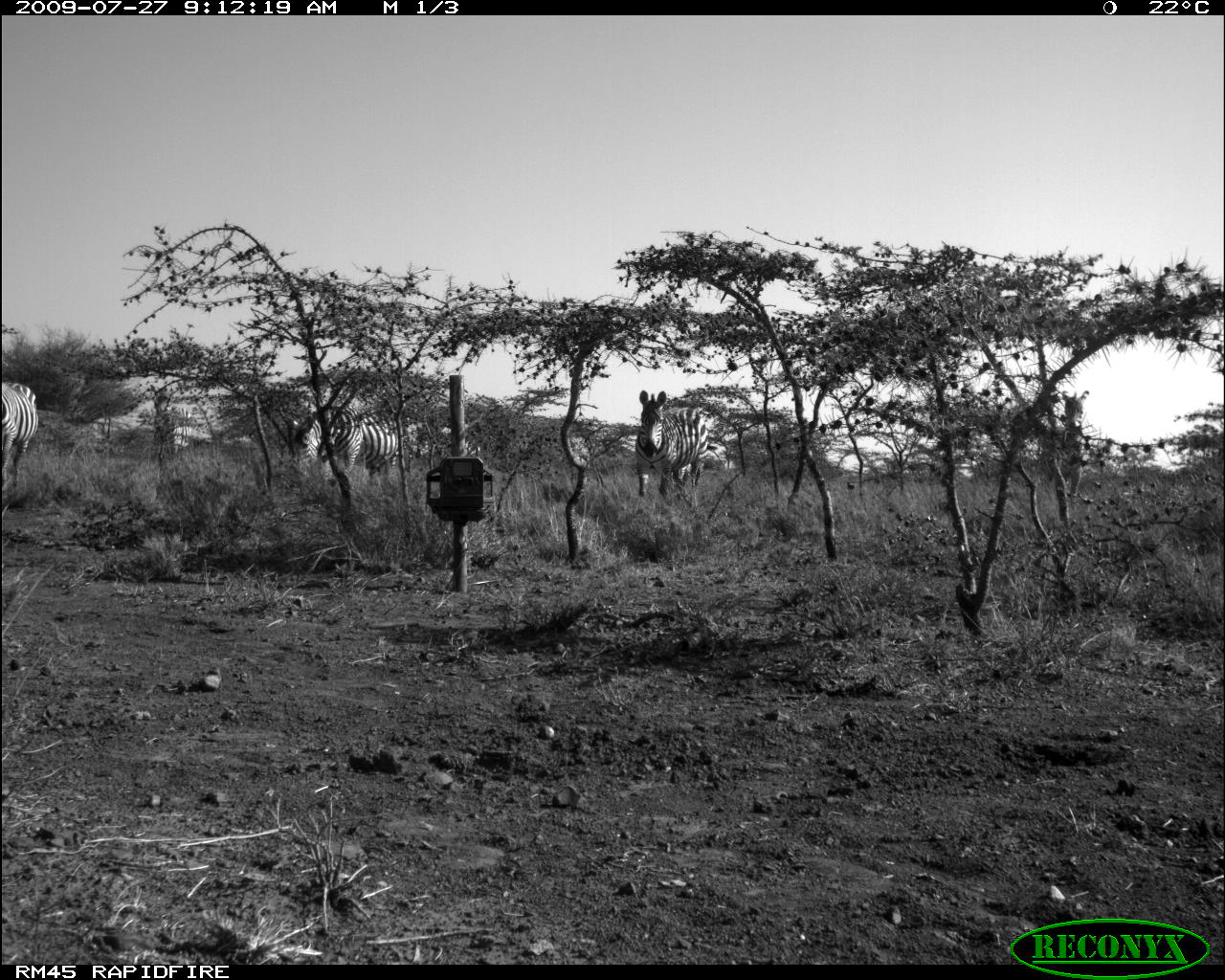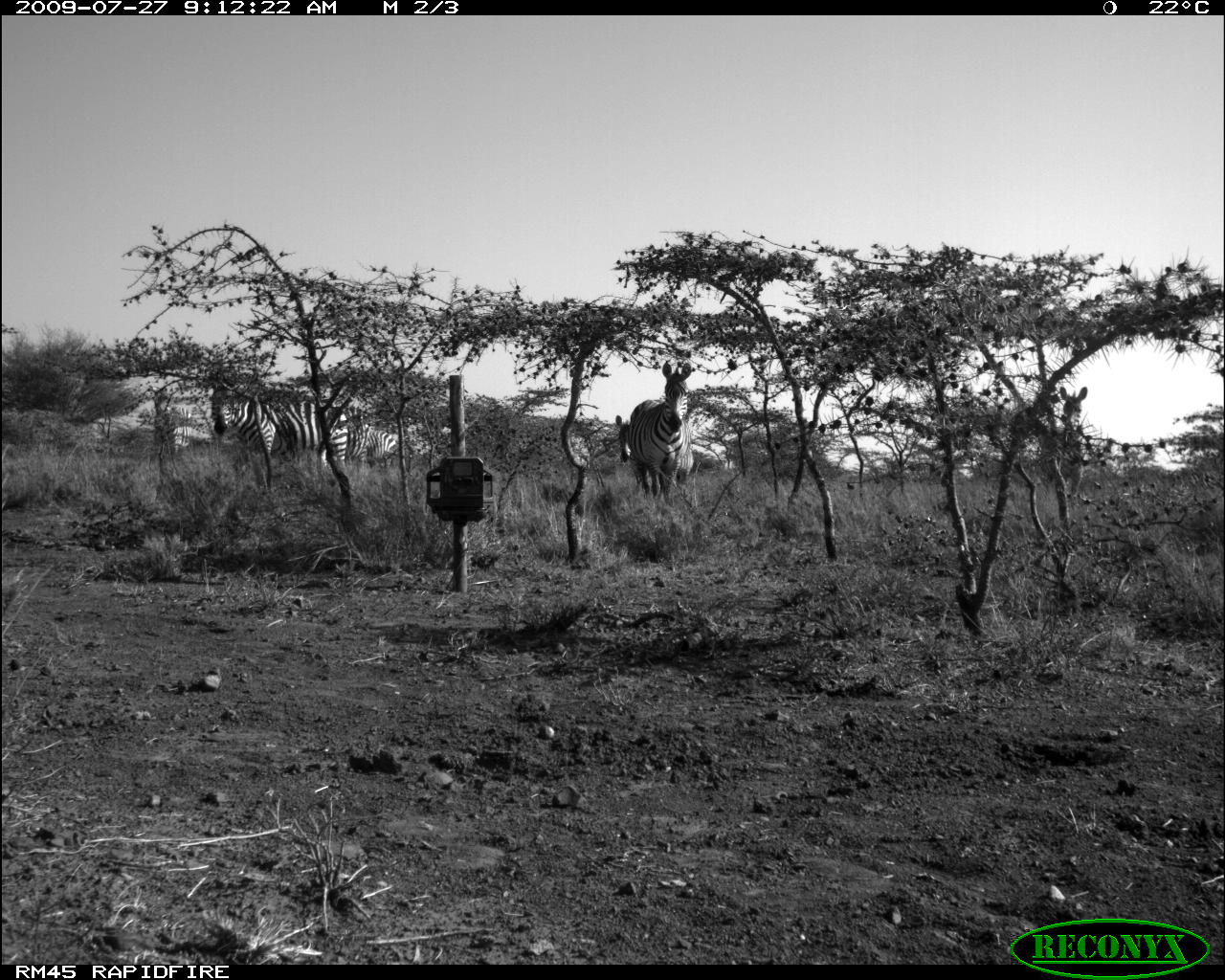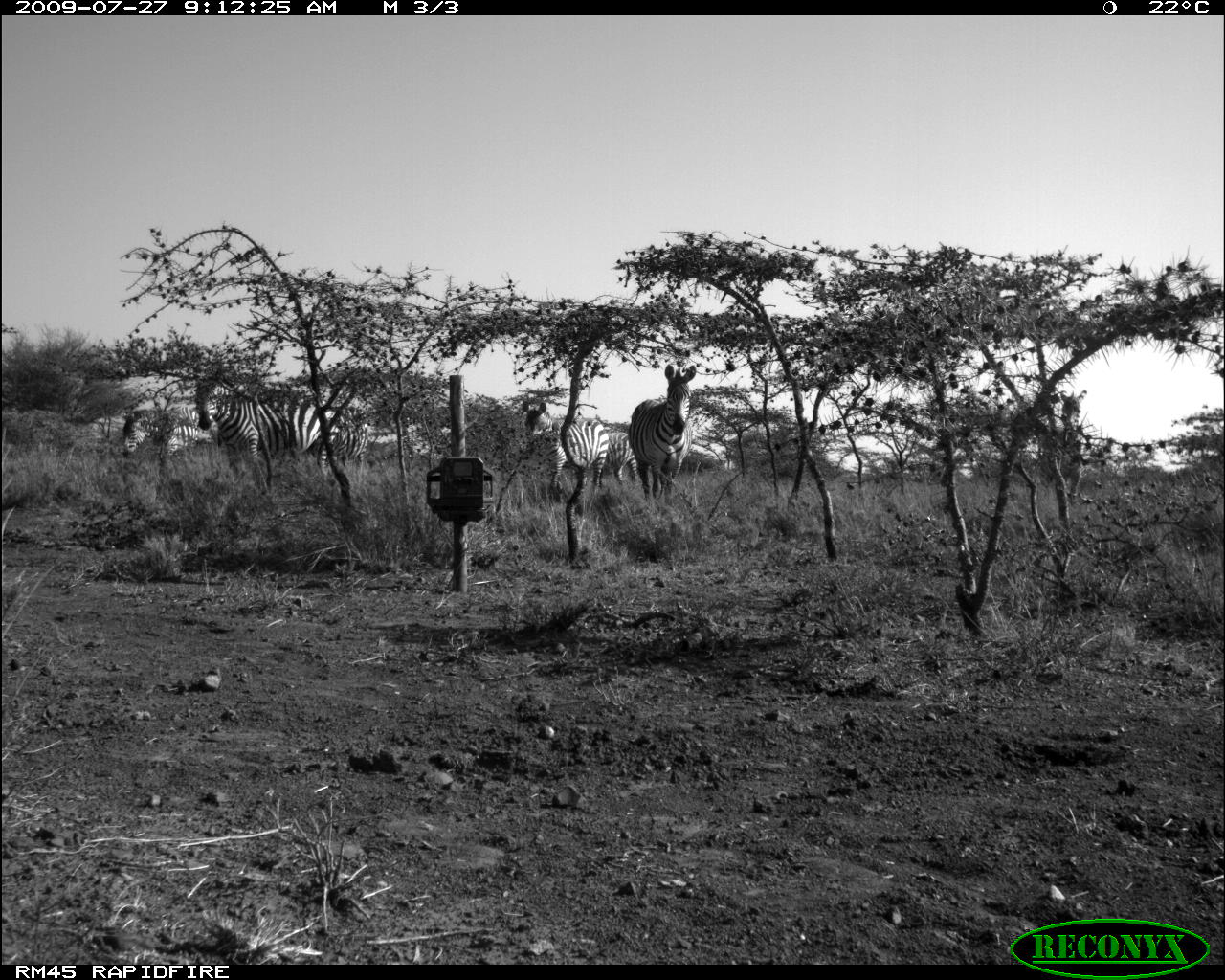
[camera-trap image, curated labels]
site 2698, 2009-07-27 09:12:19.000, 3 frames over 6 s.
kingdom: Animalia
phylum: Chordata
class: Mammalia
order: Perissodactyla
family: Equidae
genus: Equus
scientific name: Equus quagga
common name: plains zebra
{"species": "Equus quagga (plains zebra)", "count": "5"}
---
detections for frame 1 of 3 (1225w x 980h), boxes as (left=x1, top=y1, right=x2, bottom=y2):
equus quagga: (left=292, top=406, right=403, bottom=483); (left=634, top=390, right=708, bottom=503); (left=1037, top=390, right=1091, bottom=501); (left=1, top=381, right=40, bottom=488)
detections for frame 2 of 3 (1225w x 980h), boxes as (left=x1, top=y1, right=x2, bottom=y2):
equus quagga: (left=209, top=383, right=350, bottom=474); (left=628, top=362, right=693, bottom=500); (left=614, top=416, right=695, bottom=494); (left=1040, top=386, right=1088, bottom=502); (left=347, top=424, right=397, bottom=468); (left=161, top=404, right=192, bottom=454)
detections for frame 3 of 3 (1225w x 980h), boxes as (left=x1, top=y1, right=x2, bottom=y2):
equus quagga: (left=194, top=374, right=345, bottom=494); (left=121, top=403, right=269, bottom=489); (left=627, top=361, right=696, bottom=507); (left=521, top=400, right=609, bottom=489); (left=1040, top=391, right=1087, bottom=508); (left=598, top=431, right=638, bottom=490); (left=157, top=424, right=229, bottom=456)